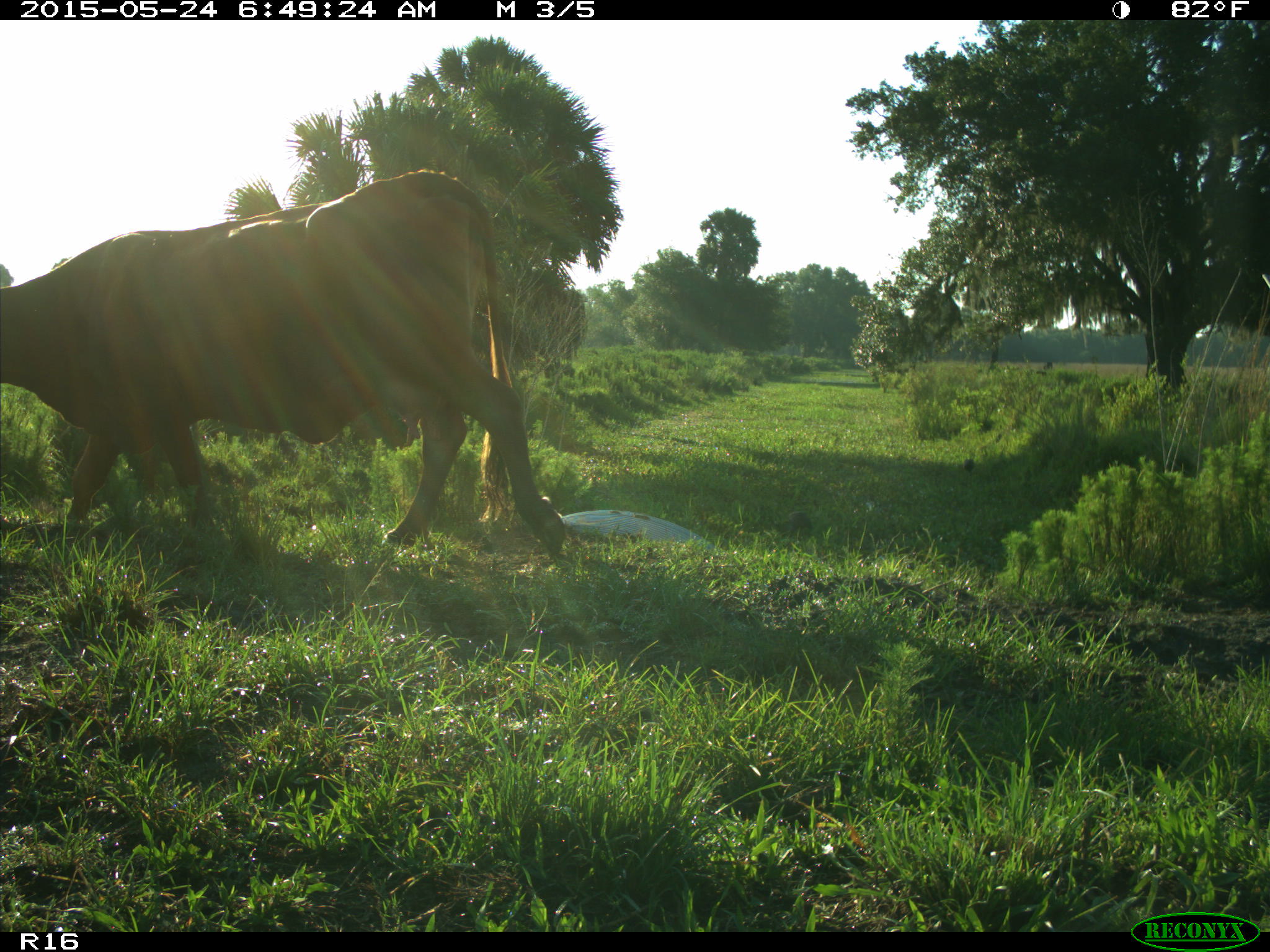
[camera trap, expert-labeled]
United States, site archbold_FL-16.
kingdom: Animalia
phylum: Chordata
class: Mammalia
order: Artiodactyla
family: Bovidae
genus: Bos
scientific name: Bos taurus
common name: domestic cow